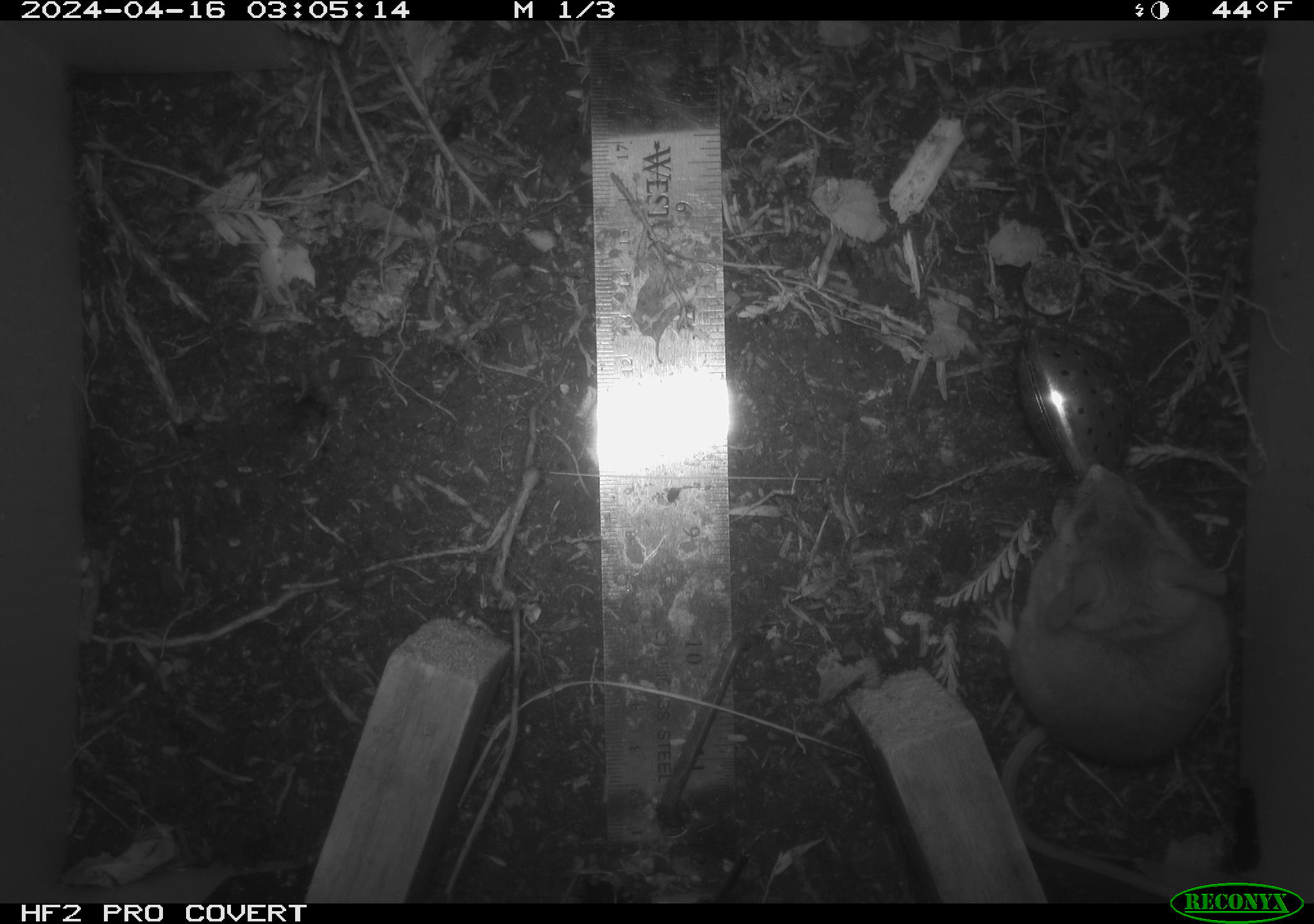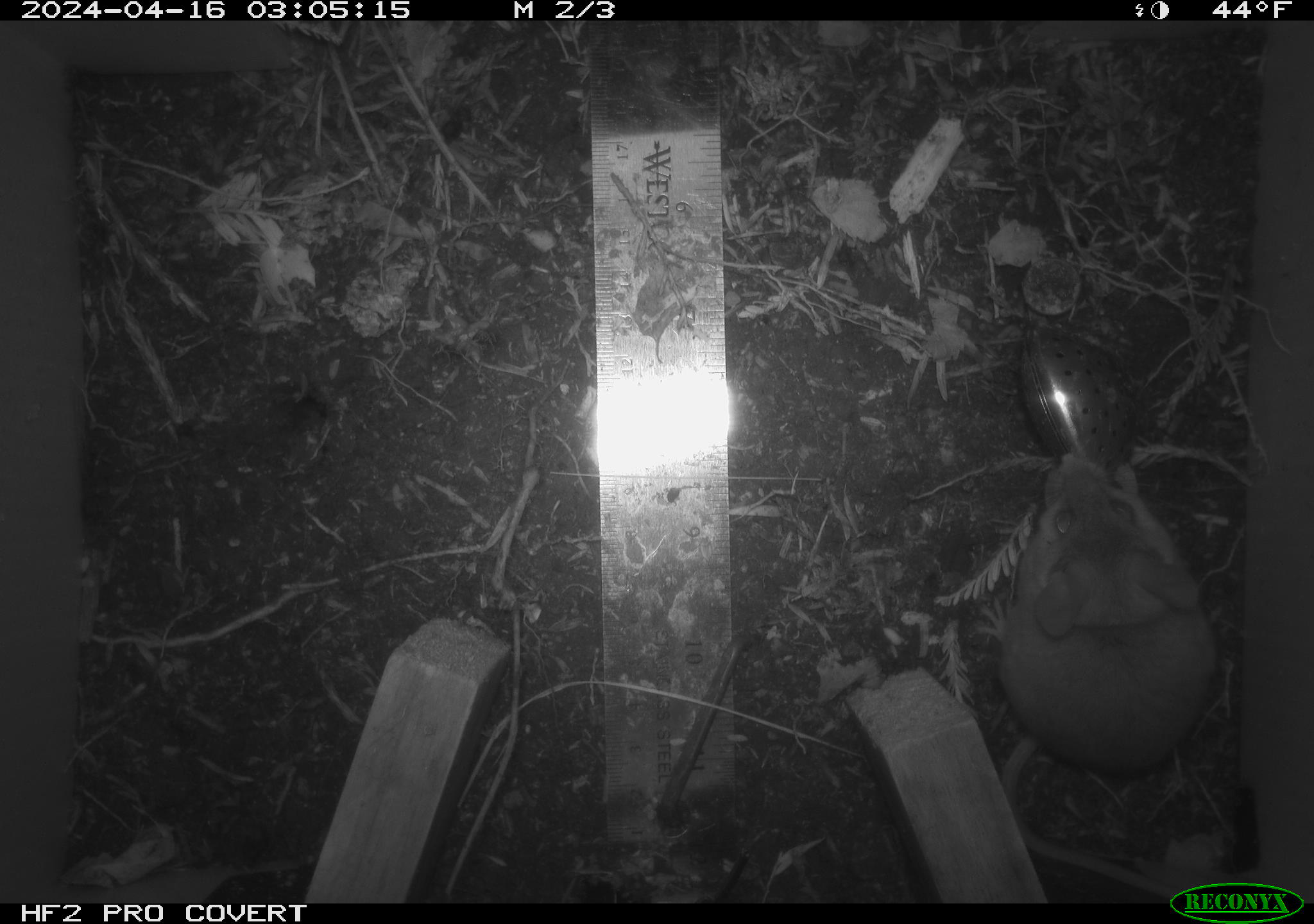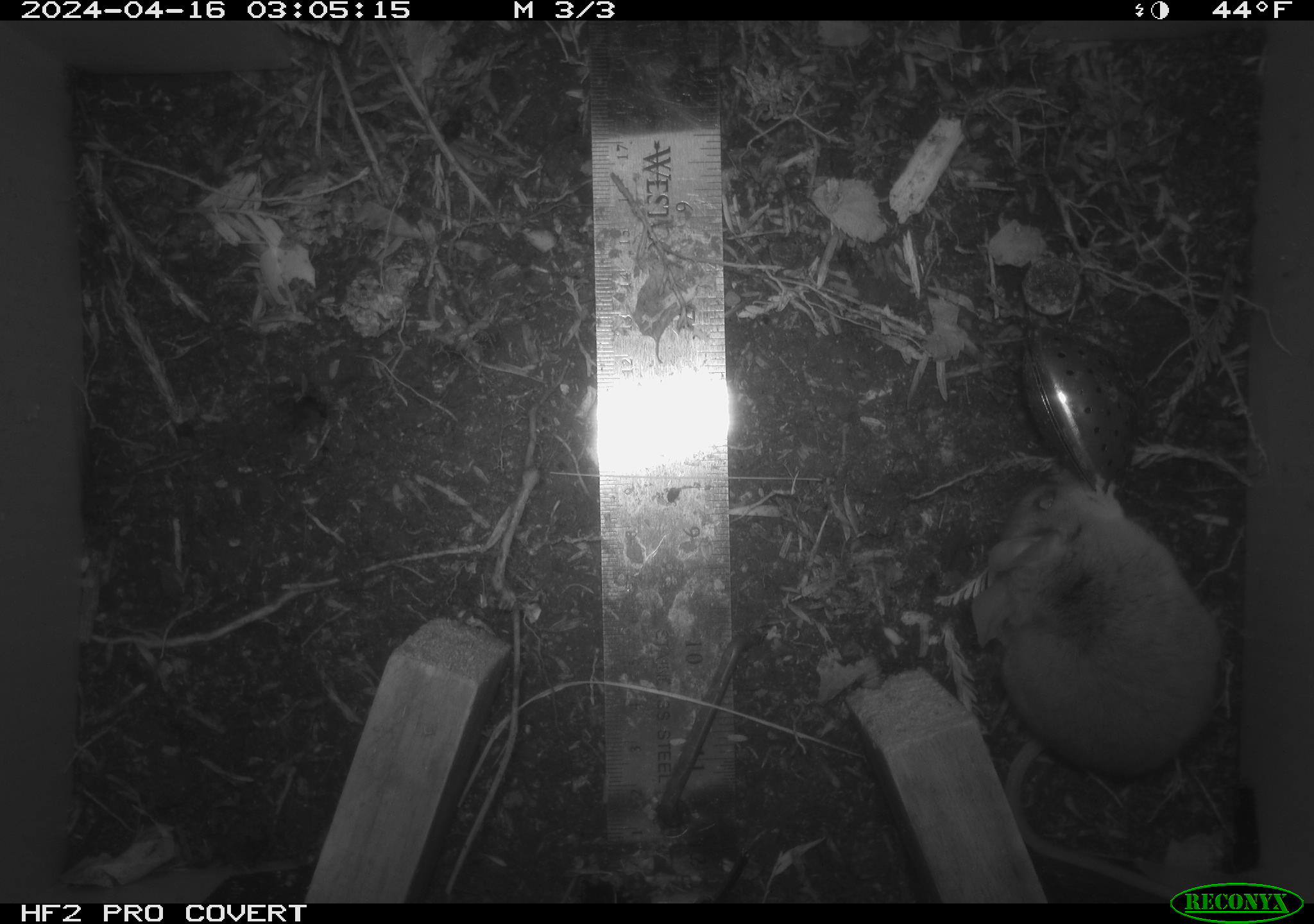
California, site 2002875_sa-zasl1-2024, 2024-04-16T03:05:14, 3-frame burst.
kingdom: Animalia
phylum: Chordata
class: Mammalia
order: Rodentia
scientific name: Rodentia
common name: mouse species